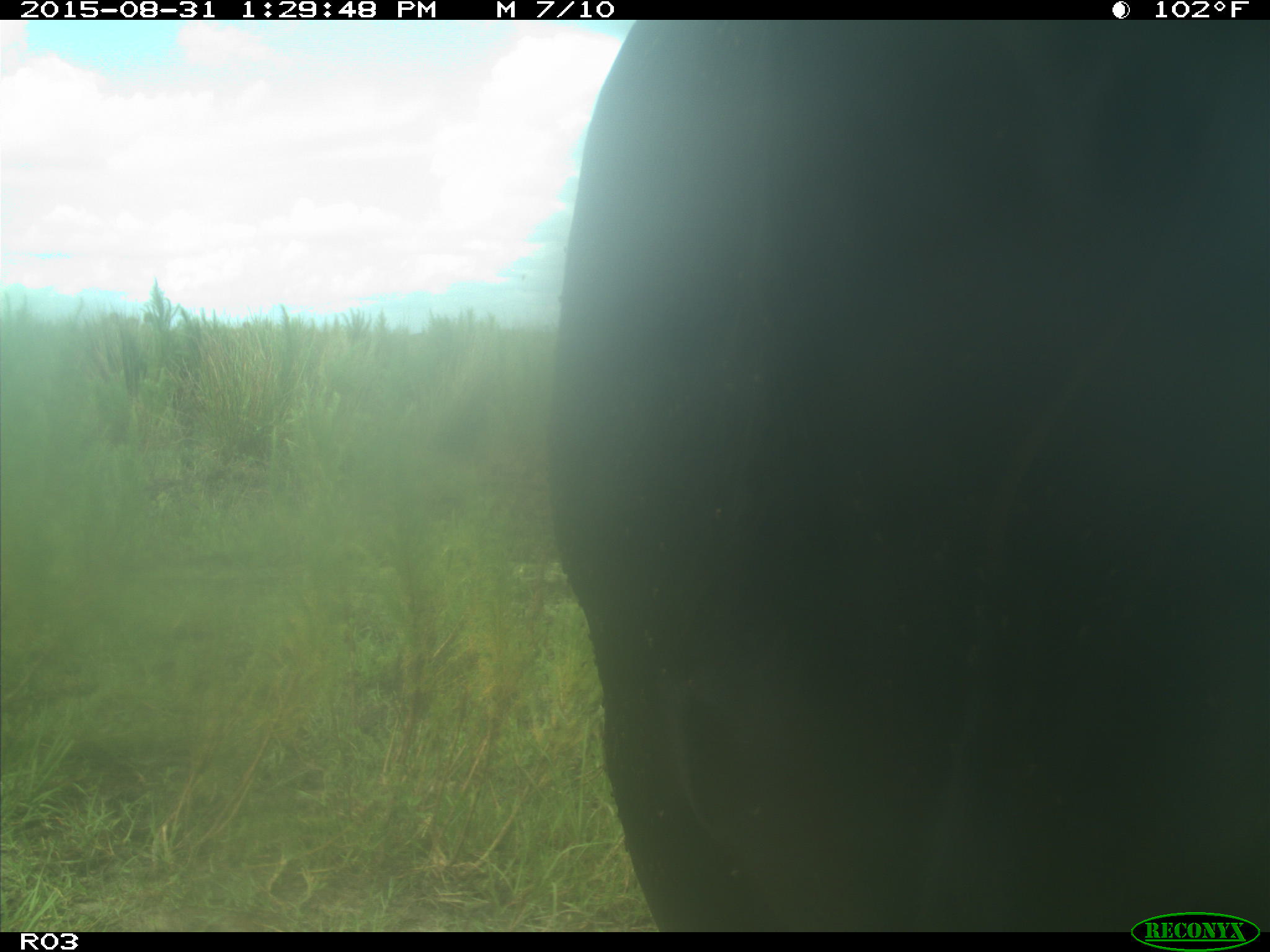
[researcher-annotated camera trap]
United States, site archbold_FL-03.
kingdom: Animalia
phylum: Chordata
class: Mammalia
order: Artiodactyla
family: Bovidae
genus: Bos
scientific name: Bos taurus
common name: domestic cow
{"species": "Bos taurus (domestic cow)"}